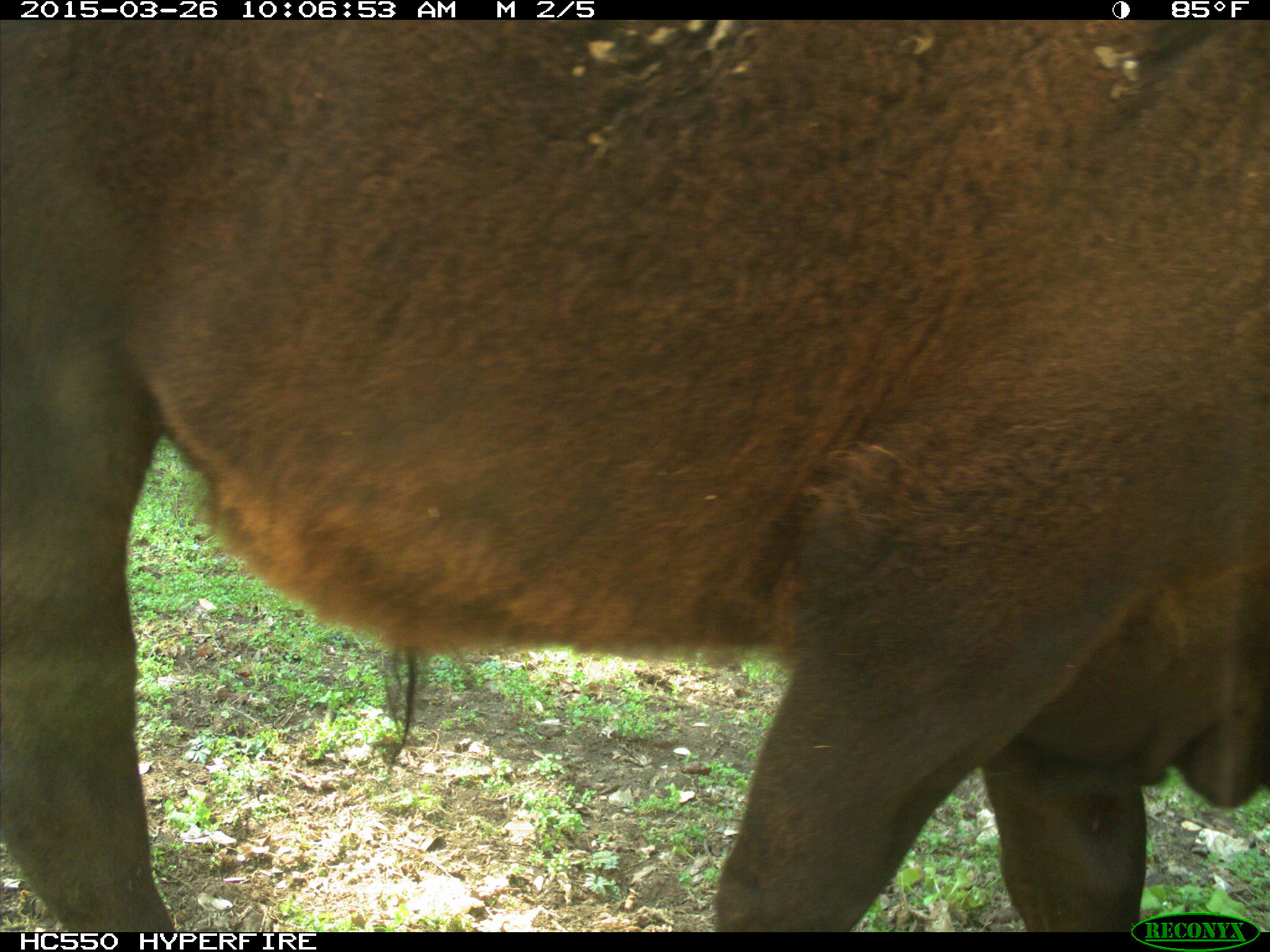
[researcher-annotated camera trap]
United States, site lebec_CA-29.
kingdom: Animalia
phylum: Chordata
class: Mammalia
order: Artiodactyla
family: Bovidae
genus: Bos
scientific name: Bos taurus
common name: domestic cow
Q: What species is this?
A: Bos taurus (domestic cow).